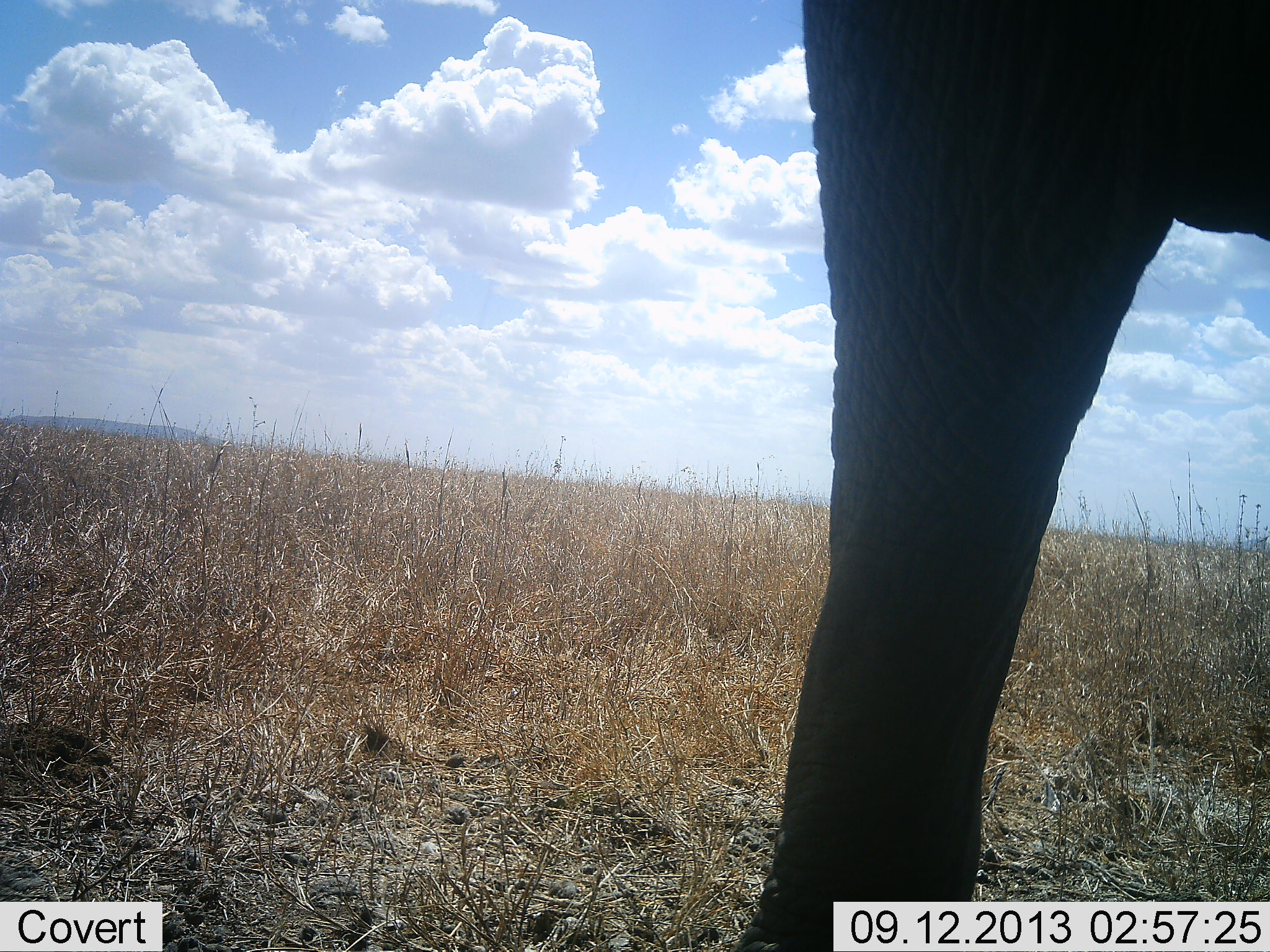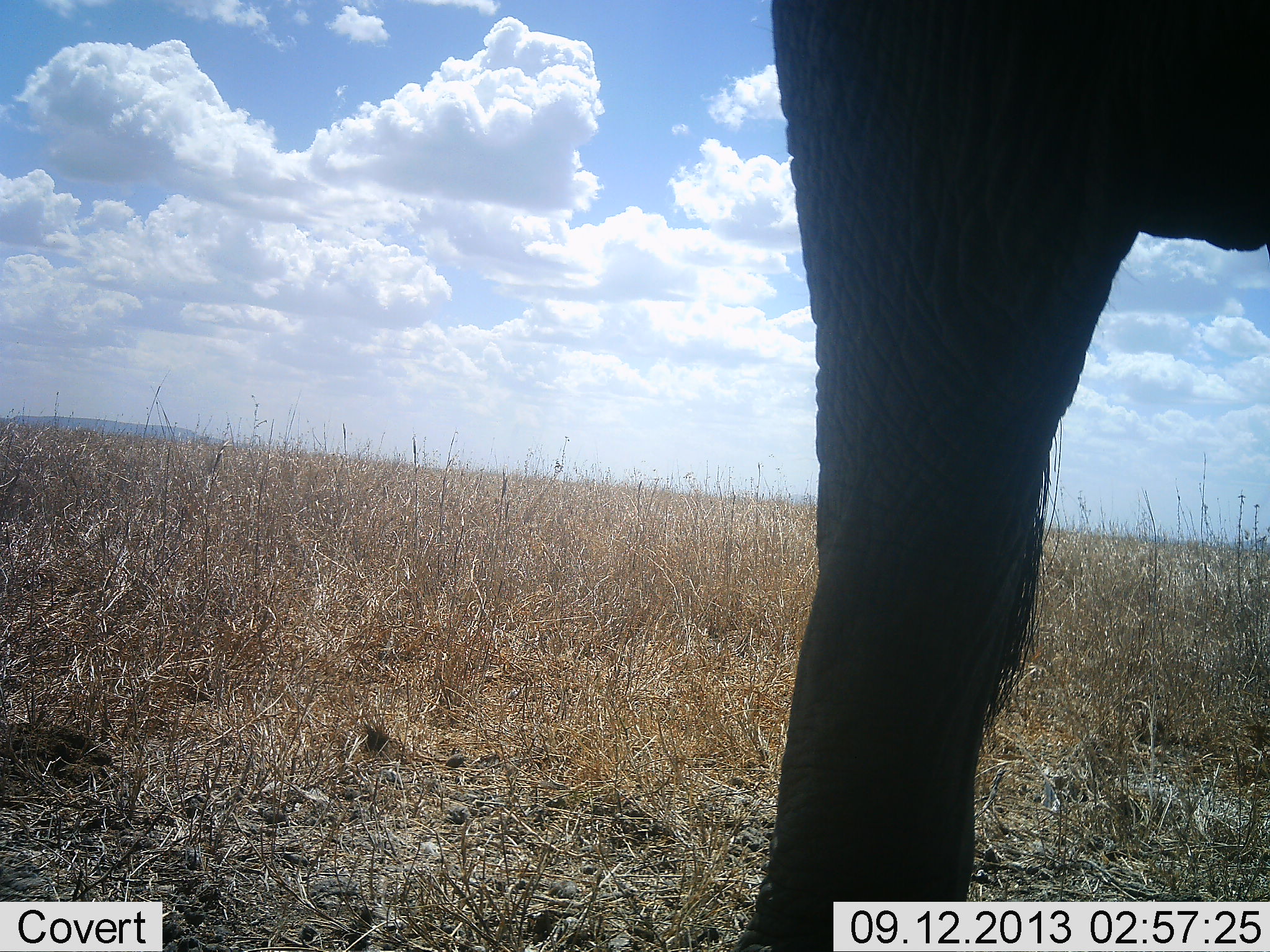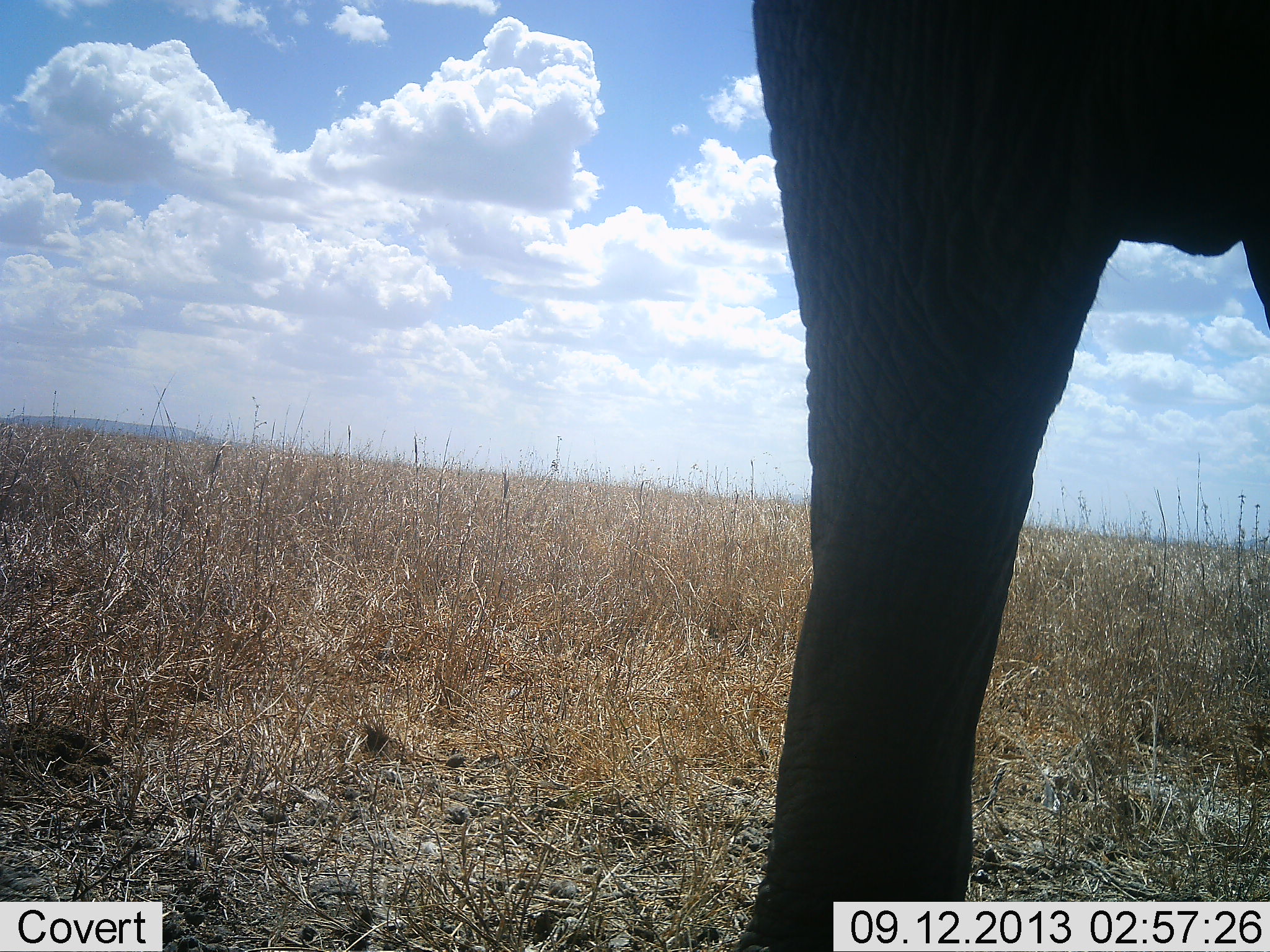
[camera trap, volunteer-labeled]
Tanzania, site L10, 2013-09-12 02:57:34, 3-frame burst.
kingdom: Animalia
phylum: Chordata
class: Mammalia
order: Proboscidea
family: Elephantidae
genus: Loxodonta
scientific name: Loxodonta africana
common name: african bush elephant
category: elephant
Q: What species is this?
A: Elephant (african bush elephant) (Loxodonta africana).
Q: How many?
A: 1.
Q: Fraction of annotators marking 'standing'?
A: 90%.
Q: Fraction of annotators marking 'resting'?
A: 0%.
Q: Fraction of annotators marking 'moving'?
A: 10%.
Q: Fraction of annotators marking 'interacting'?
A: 0%.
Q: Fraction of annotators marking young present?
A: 0%.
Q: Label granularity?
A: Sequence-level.